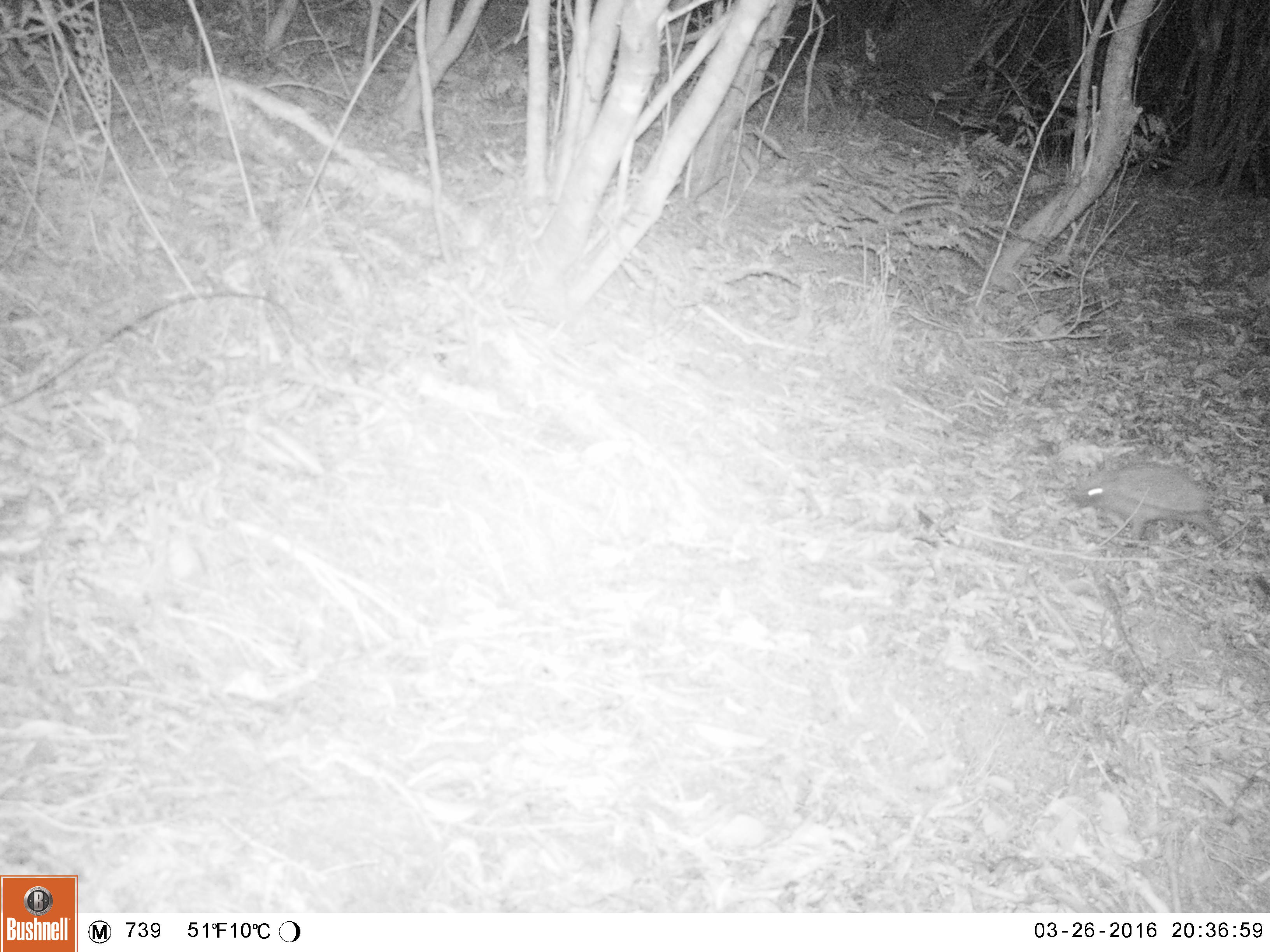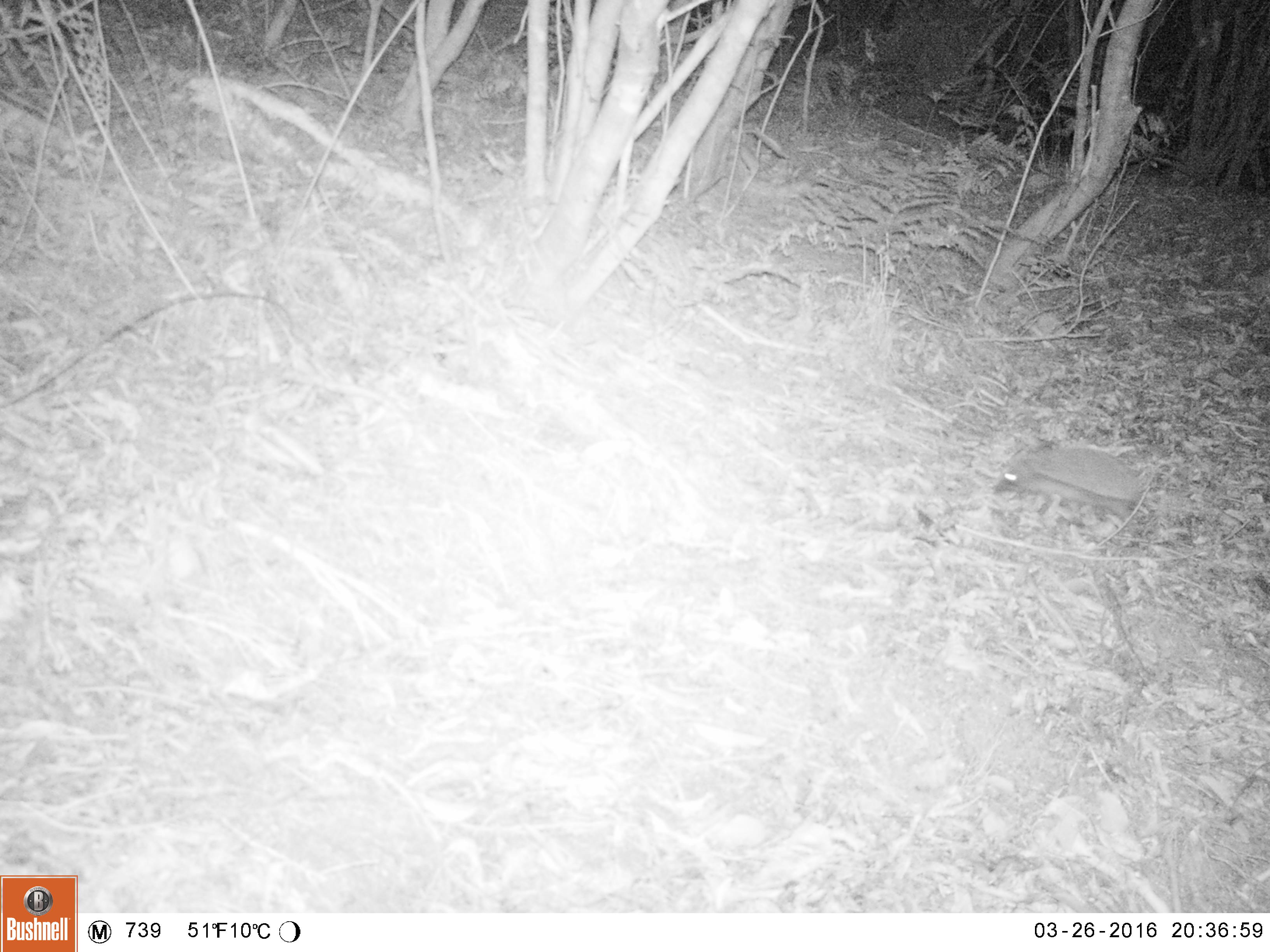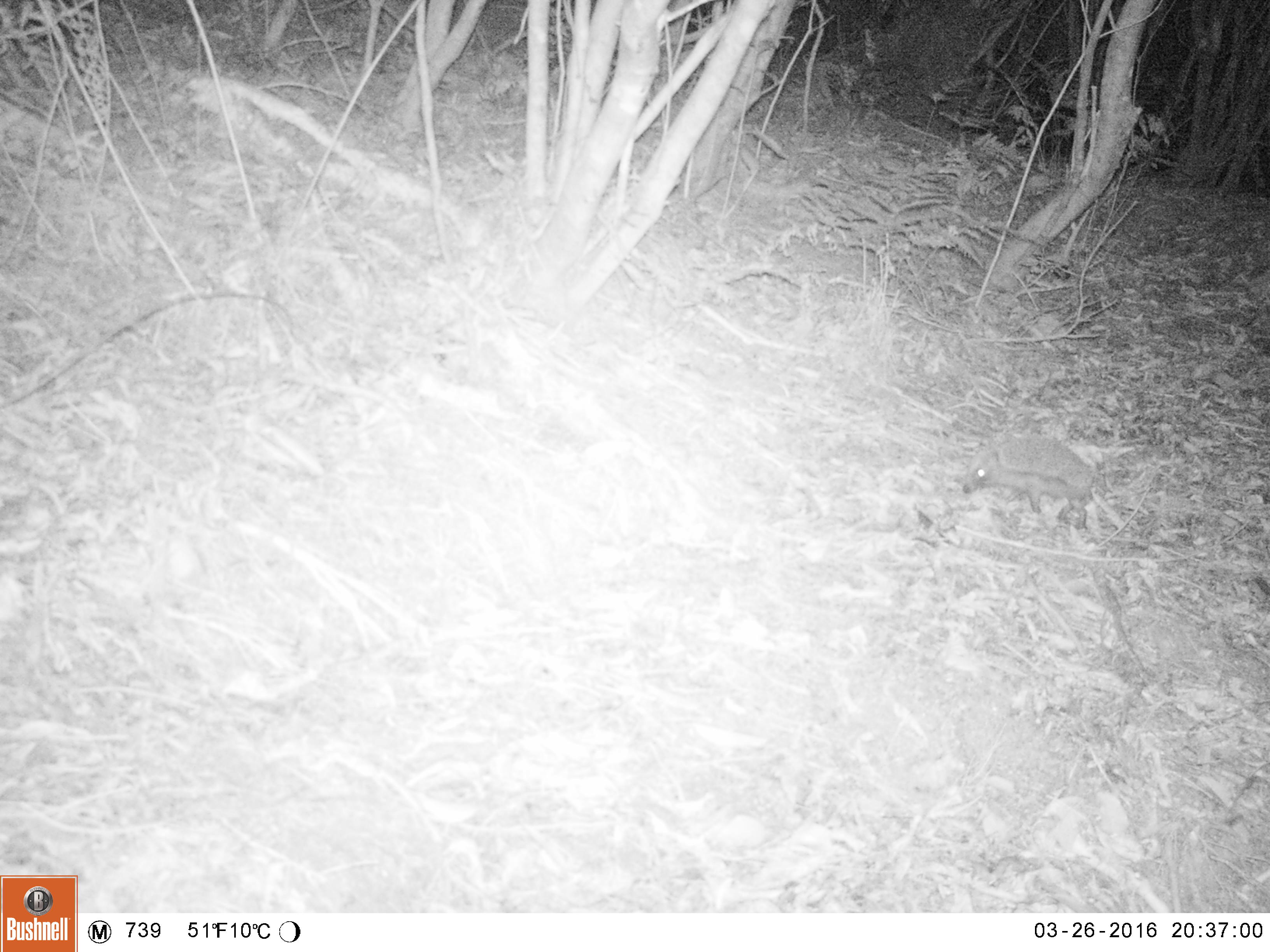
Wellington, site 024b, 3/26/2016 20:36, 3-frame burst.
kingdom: Animalia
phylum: Chordata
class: Mammalia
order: Eulipotyphla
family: Erinaceidae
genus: Erinaceus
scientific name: Erinaceus europaeus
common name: hedgehog